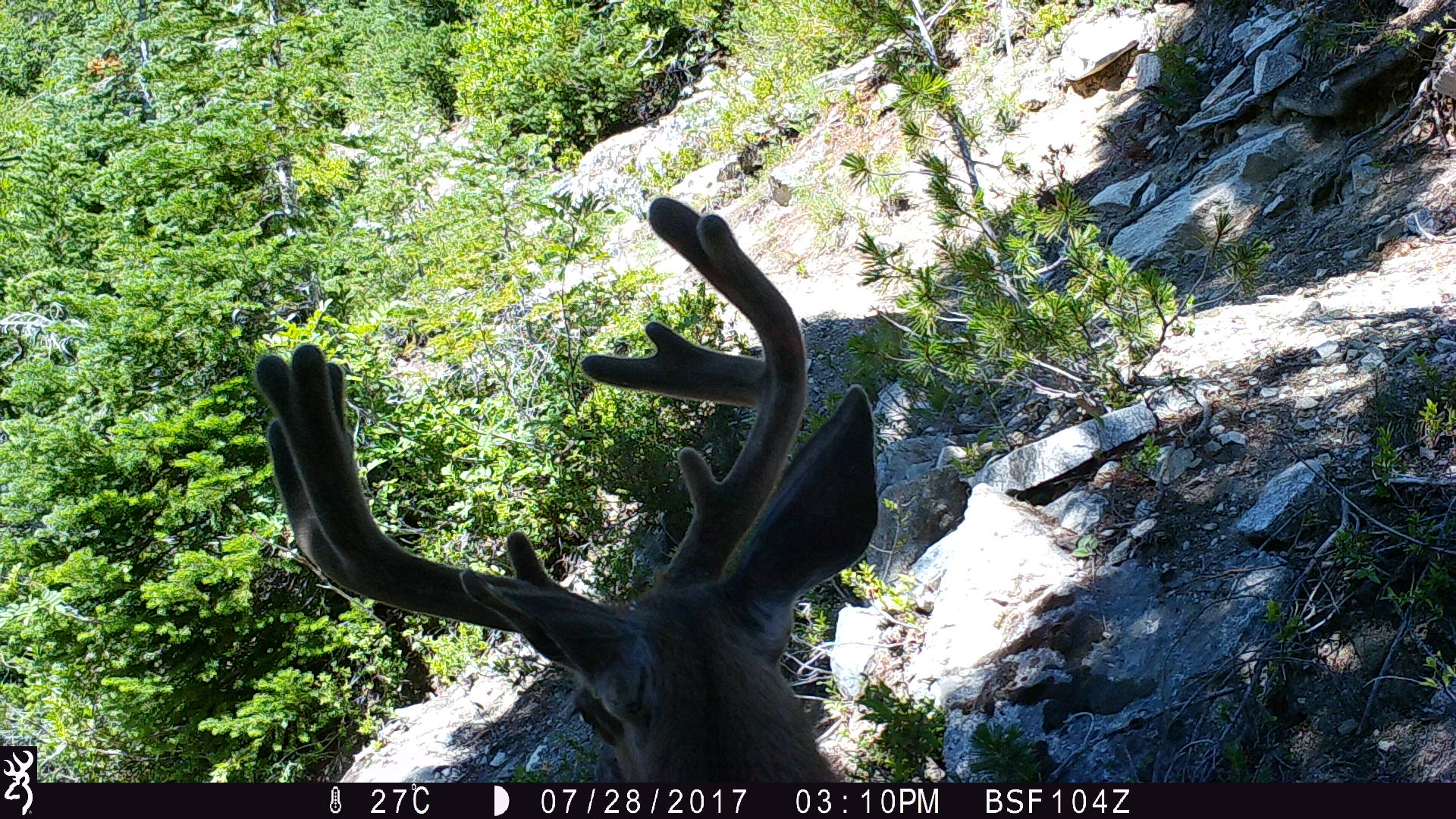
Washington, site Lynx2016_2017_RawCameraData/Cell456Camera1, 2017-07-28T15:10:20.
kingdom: Animalia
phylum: Chordata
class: Mammalia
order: Artiodactyla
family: Cervidae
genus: Odocoileus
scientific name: Odocoileus hemionus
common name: mule deer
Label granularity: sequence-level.